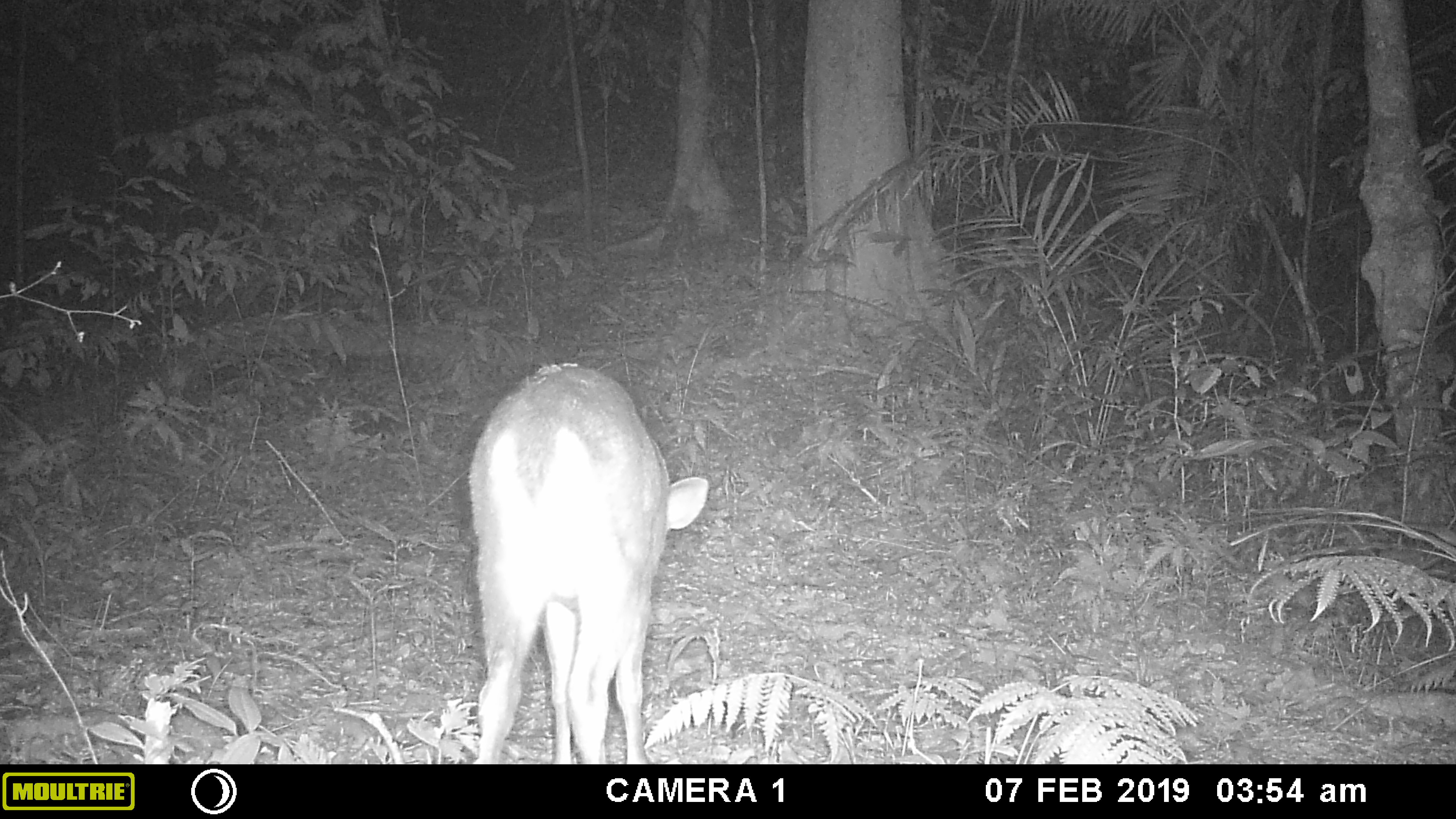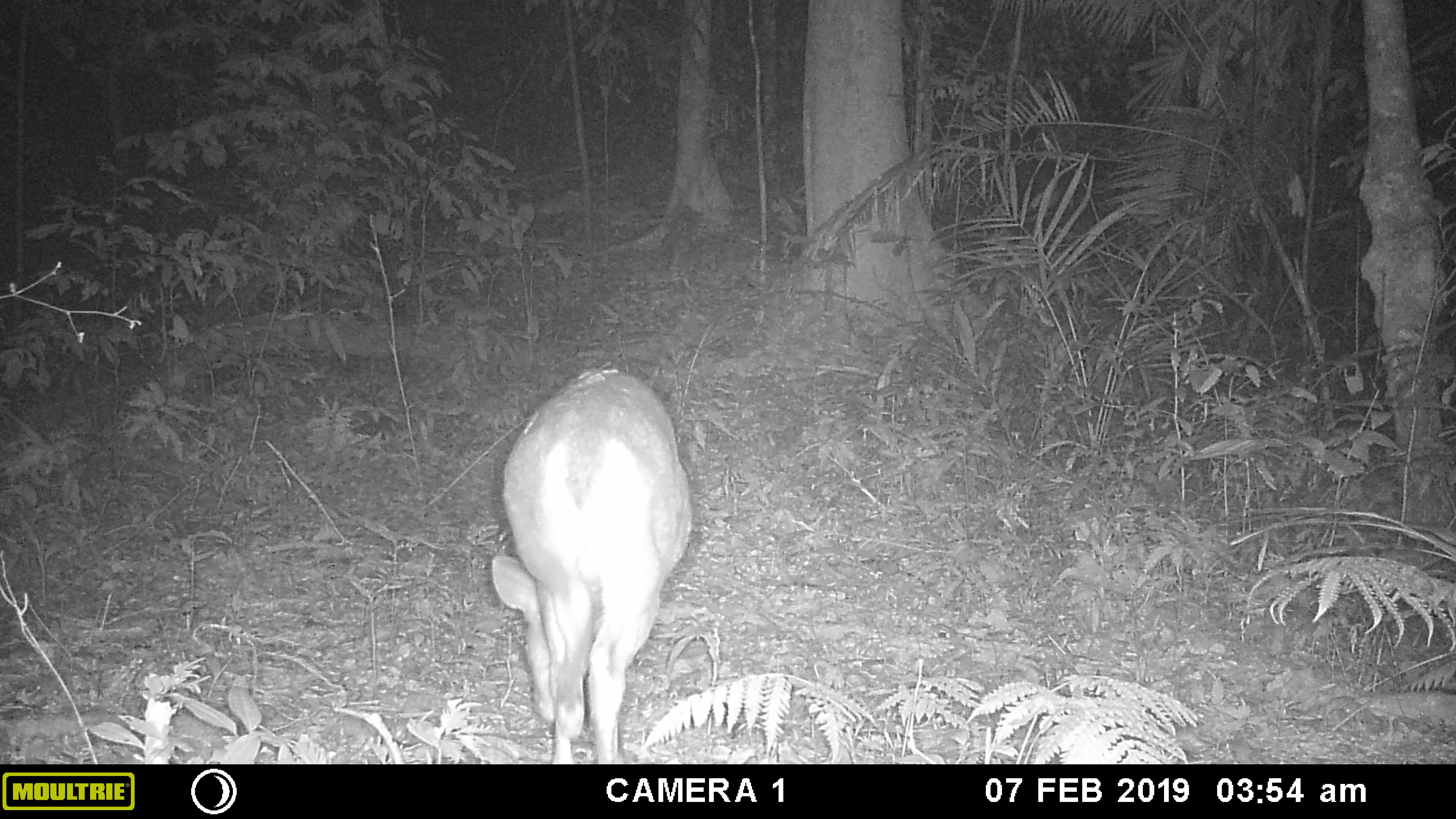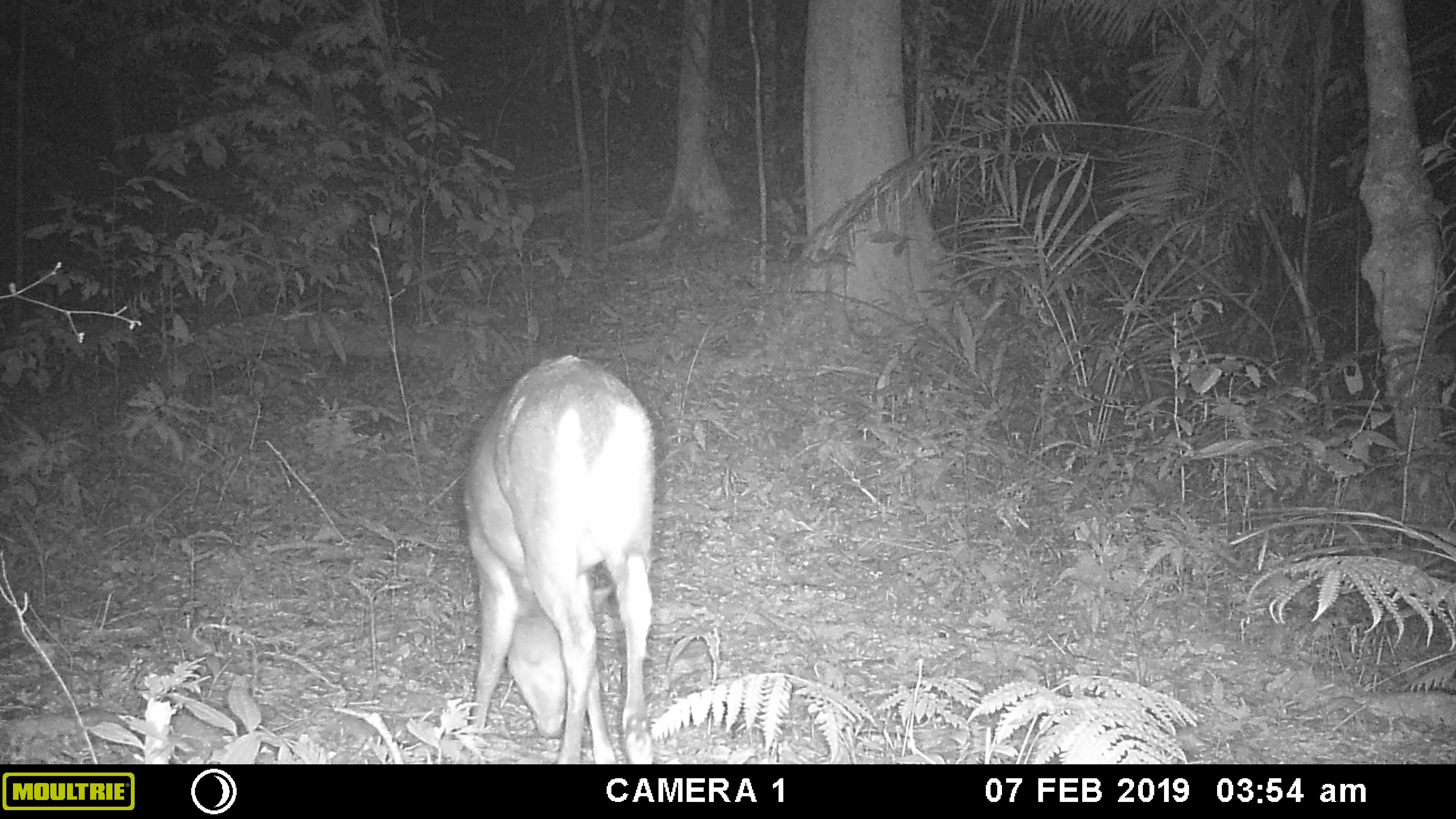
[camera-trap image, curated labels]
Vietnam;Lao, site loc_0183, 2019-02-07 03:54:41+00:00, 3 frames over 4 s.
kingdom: Animalia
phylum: Chordata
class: Mammalia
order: Artiodactyla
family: Cervidae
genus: Muntiacus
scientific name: Muntiacus vuquangensis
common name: large-antlered muntjac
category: large antlered muntjac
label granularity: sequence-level